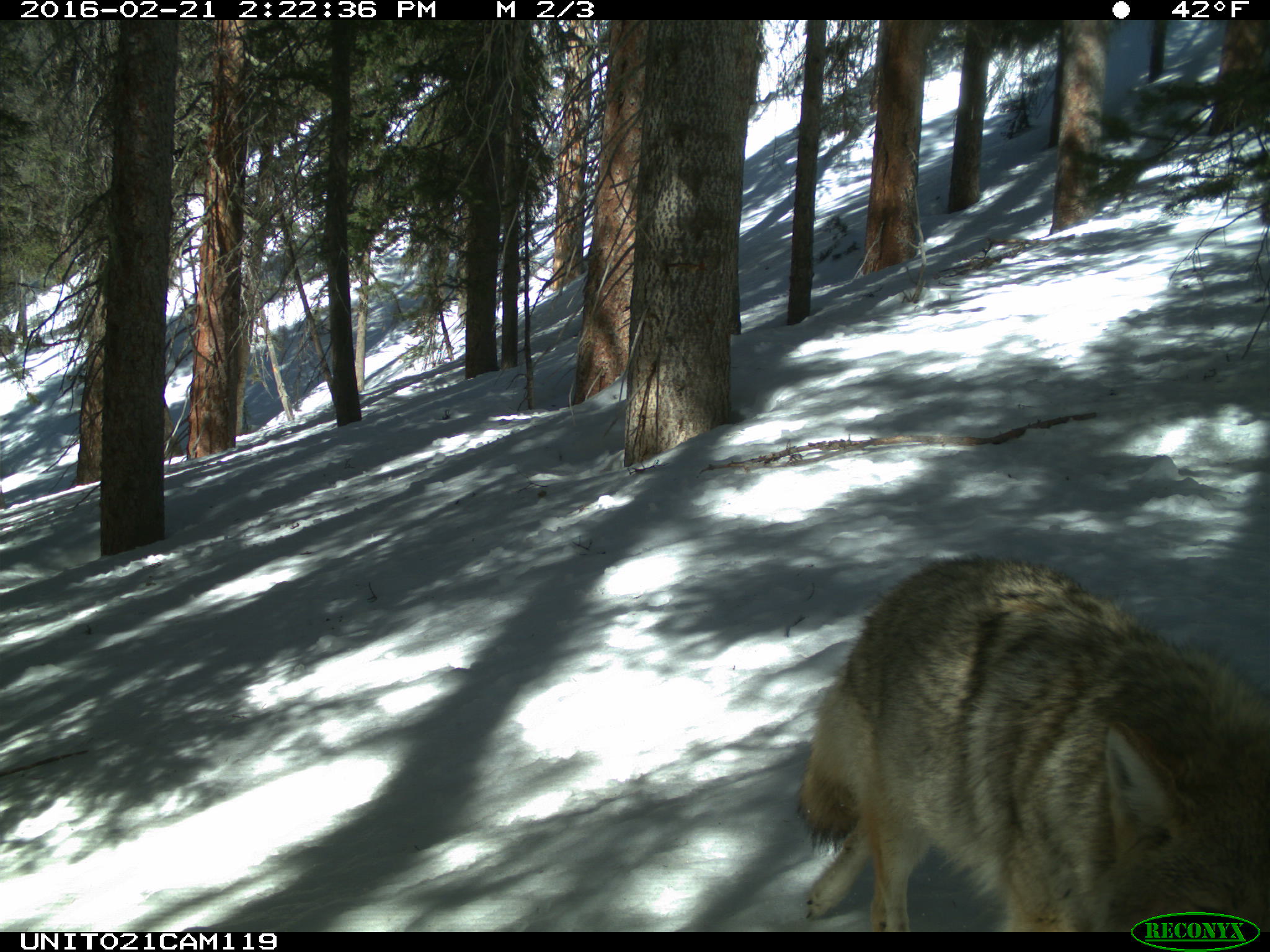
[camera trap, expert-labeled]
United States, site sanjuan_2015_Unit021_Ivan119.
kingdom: Animalia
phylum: Chordata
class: Mammalia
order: Carnivora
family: Canidae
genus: Canis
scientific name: Canis latrans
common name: coyote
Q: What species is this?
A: Canis latrans (coyote).